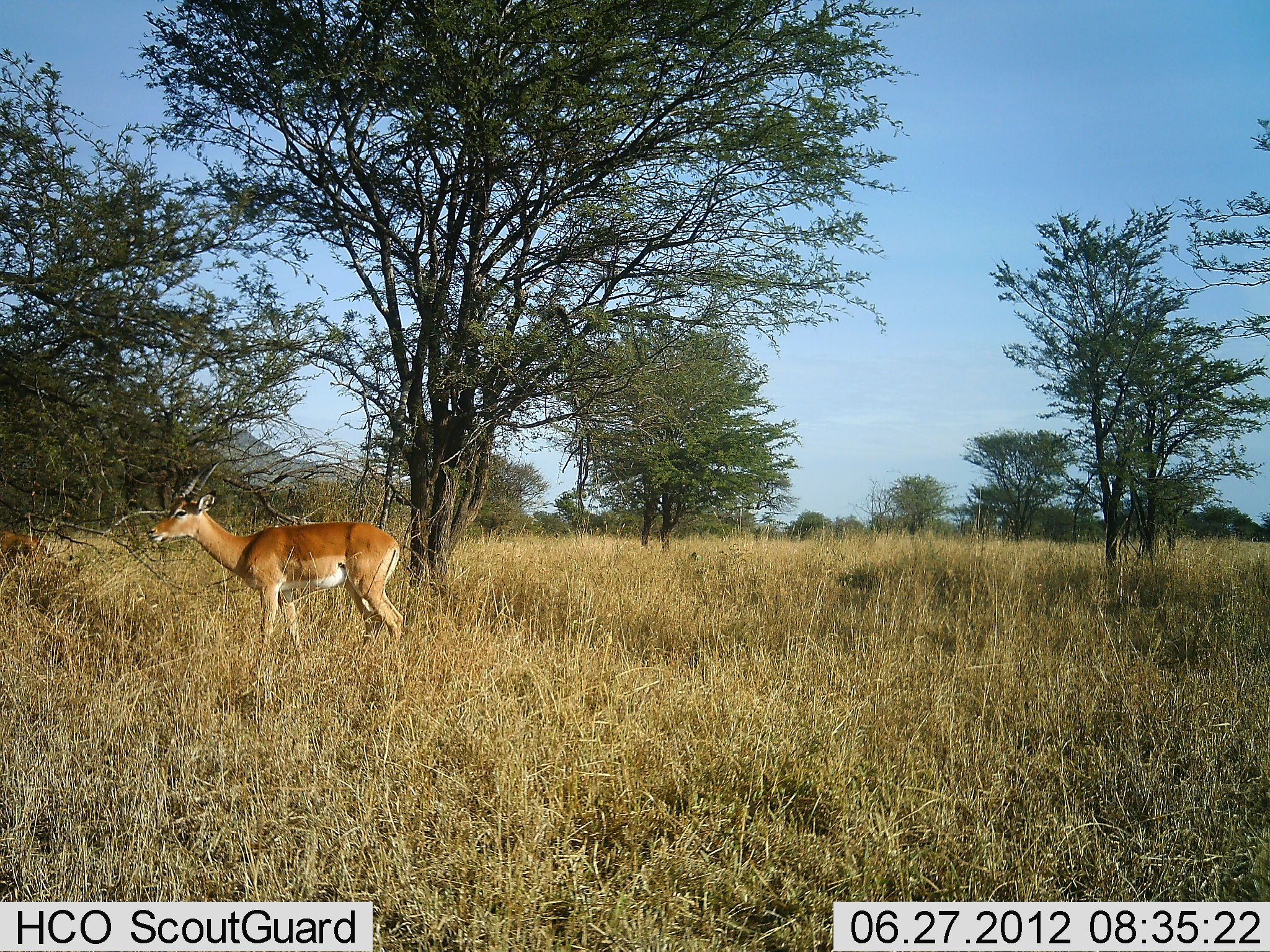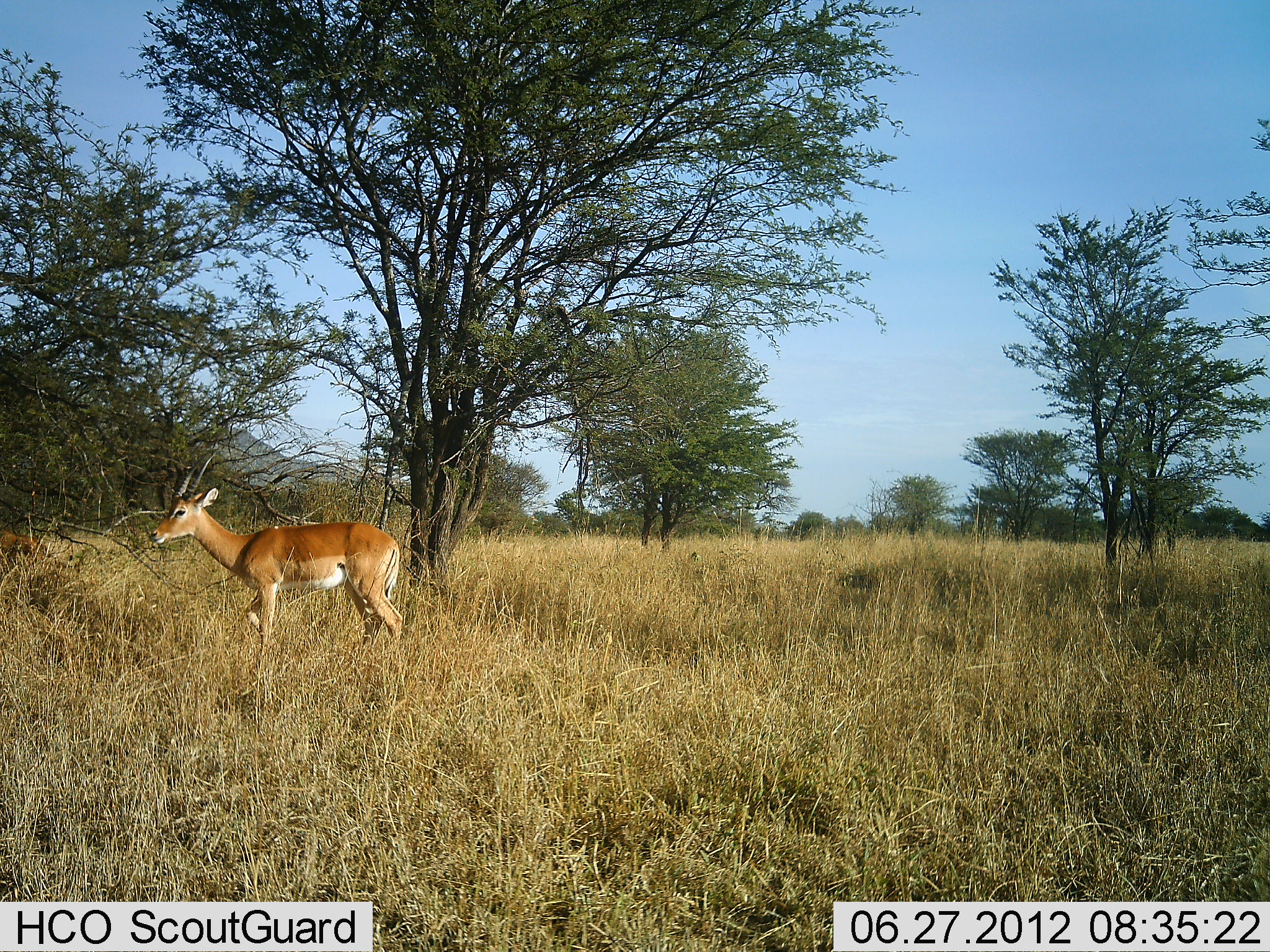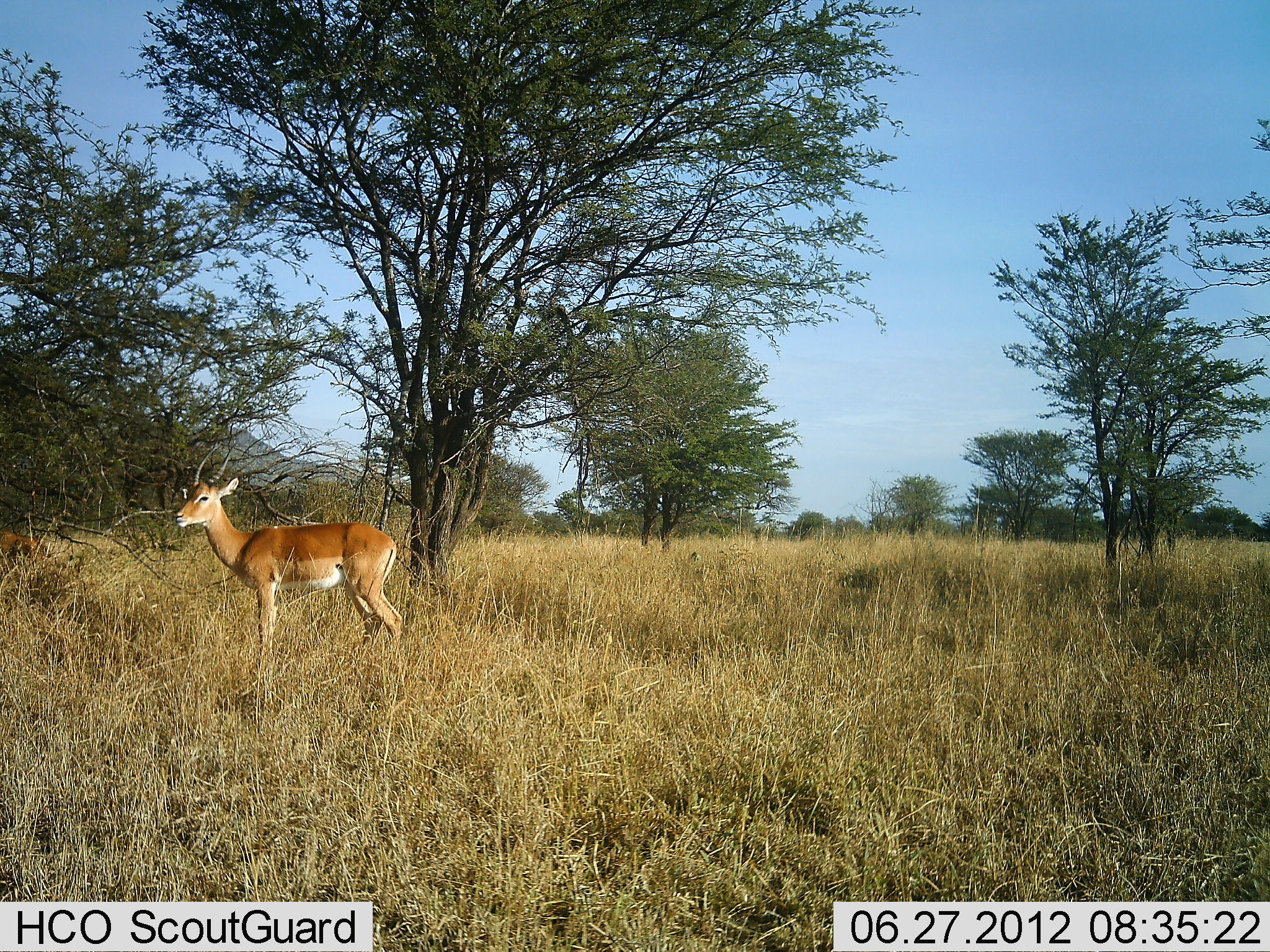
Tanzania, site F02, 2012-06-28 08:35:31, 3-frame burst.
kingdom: Animalia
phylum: Chordata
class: Mammalia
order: Artiodactyla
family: Bovidae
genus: Aepyceros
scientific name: Aepyceros melampus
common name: impala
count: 2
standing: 100%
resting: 0%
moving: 0%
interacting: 0%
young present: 0%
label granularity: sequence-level